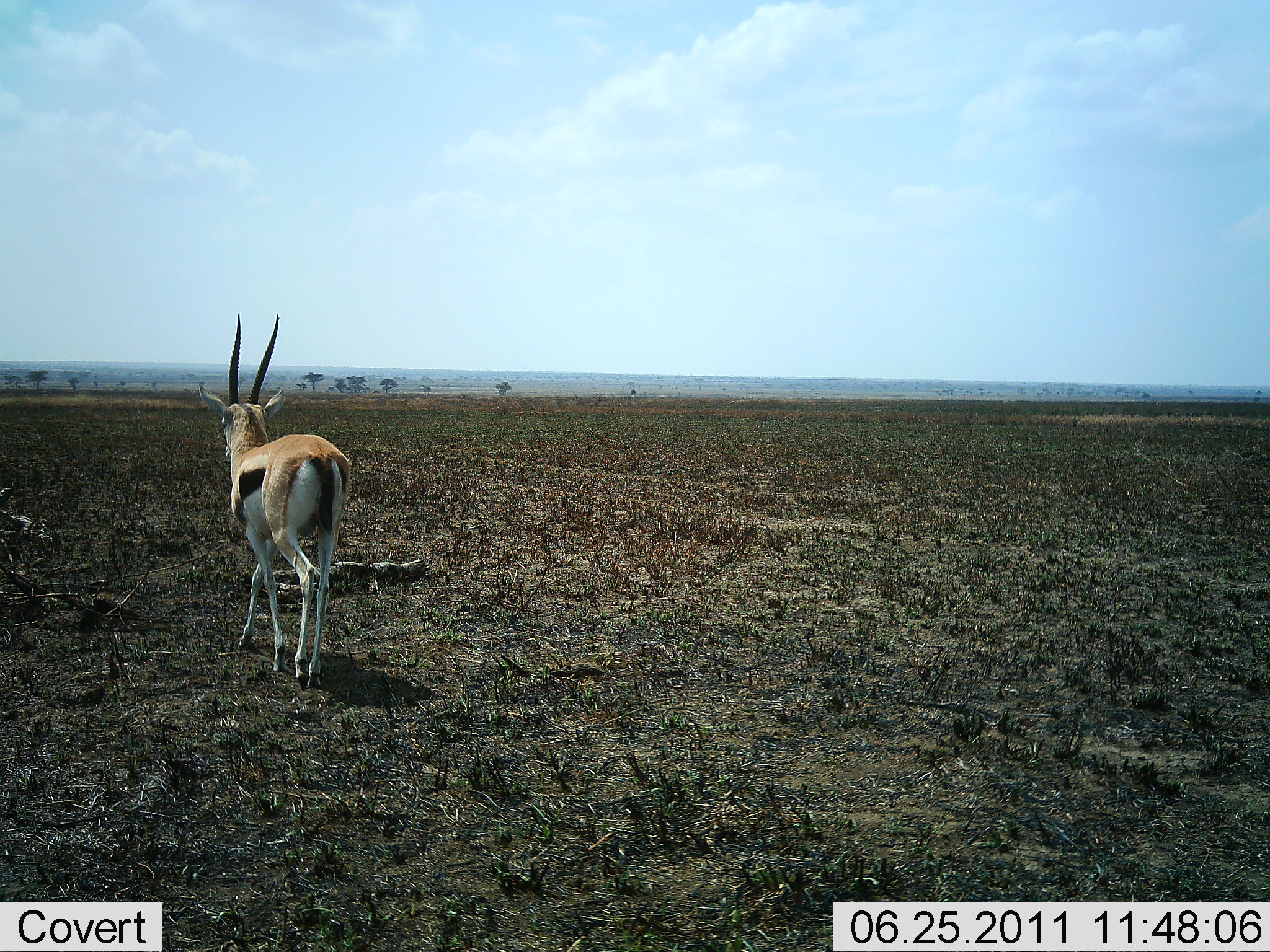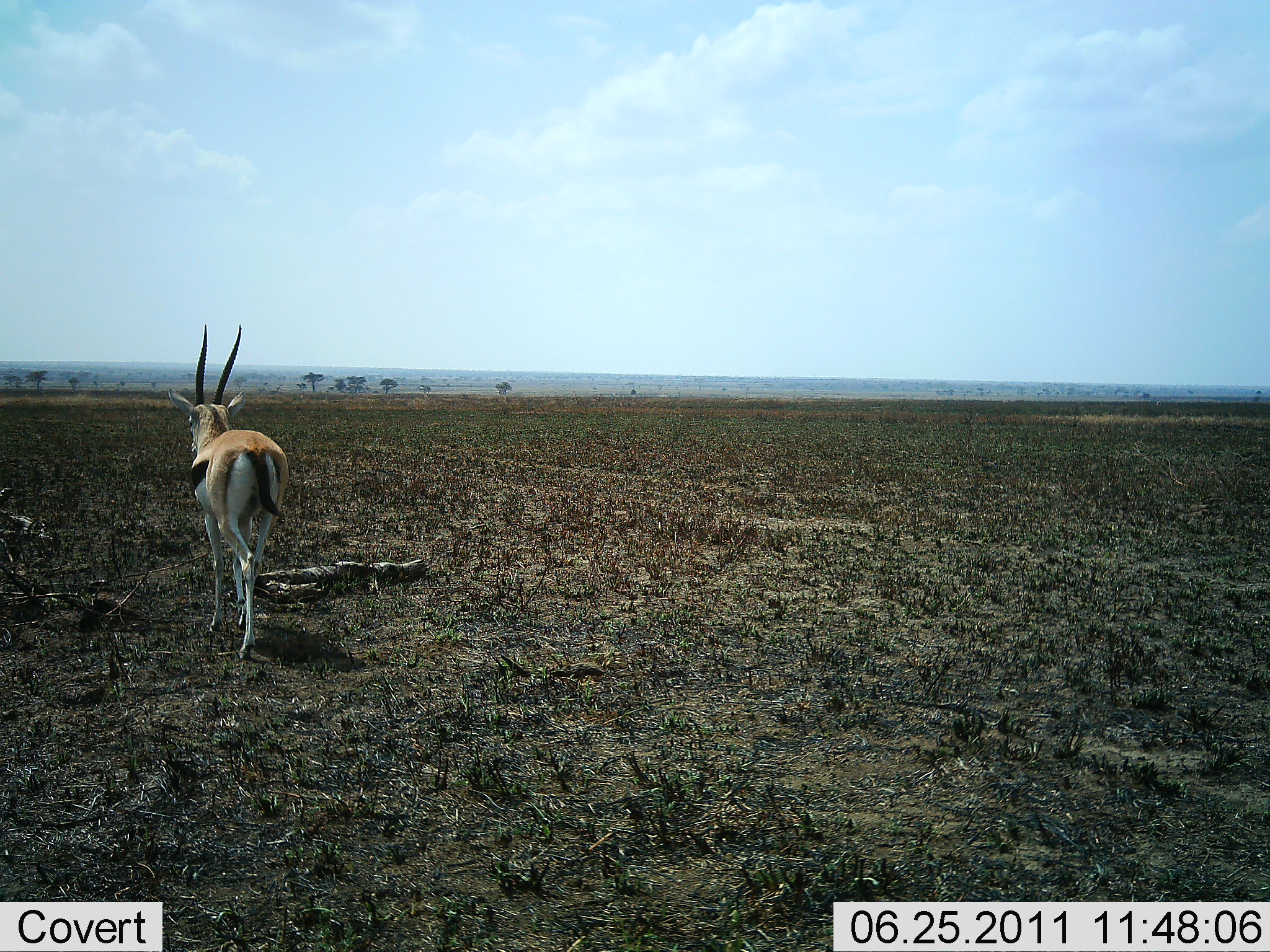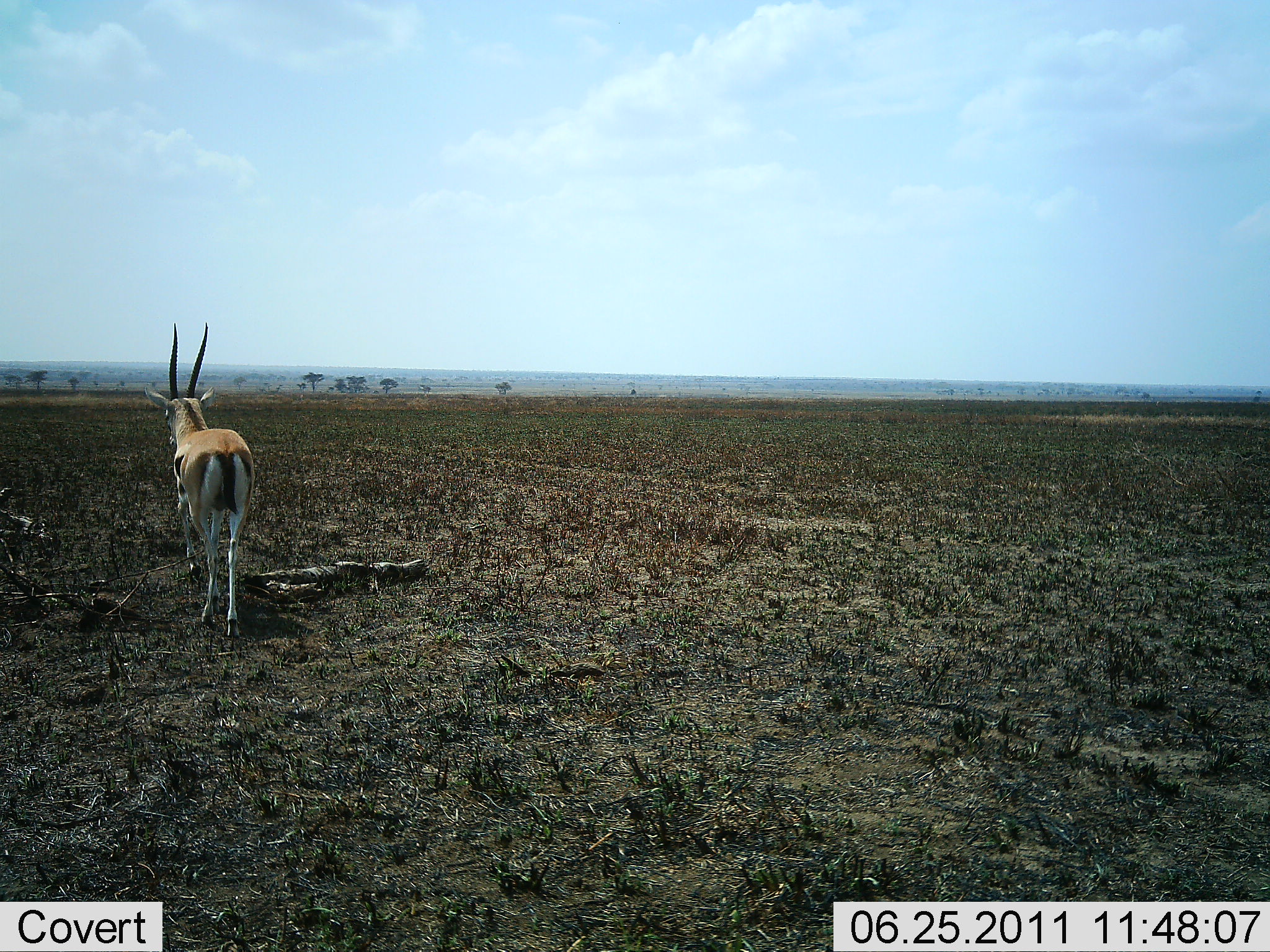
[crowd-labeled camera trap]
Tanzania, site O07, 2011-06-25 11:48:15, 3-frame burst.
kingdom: Animalia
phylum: Chordata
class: Mammalia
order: Artiodactyla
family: Bovidae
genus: Eudorcas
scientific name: Eudorcas thomsonii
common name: thomson's gazelle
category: gazellethomsons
Gazellethomsons (thomson's gazelle) (Eudorcas thomsonii), count 1. Behavior (volunteer vote fractions): standing 10%, resting 0%, moving 90%, interacting 0%. Young present (vote fraction): 0%. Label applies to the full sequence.